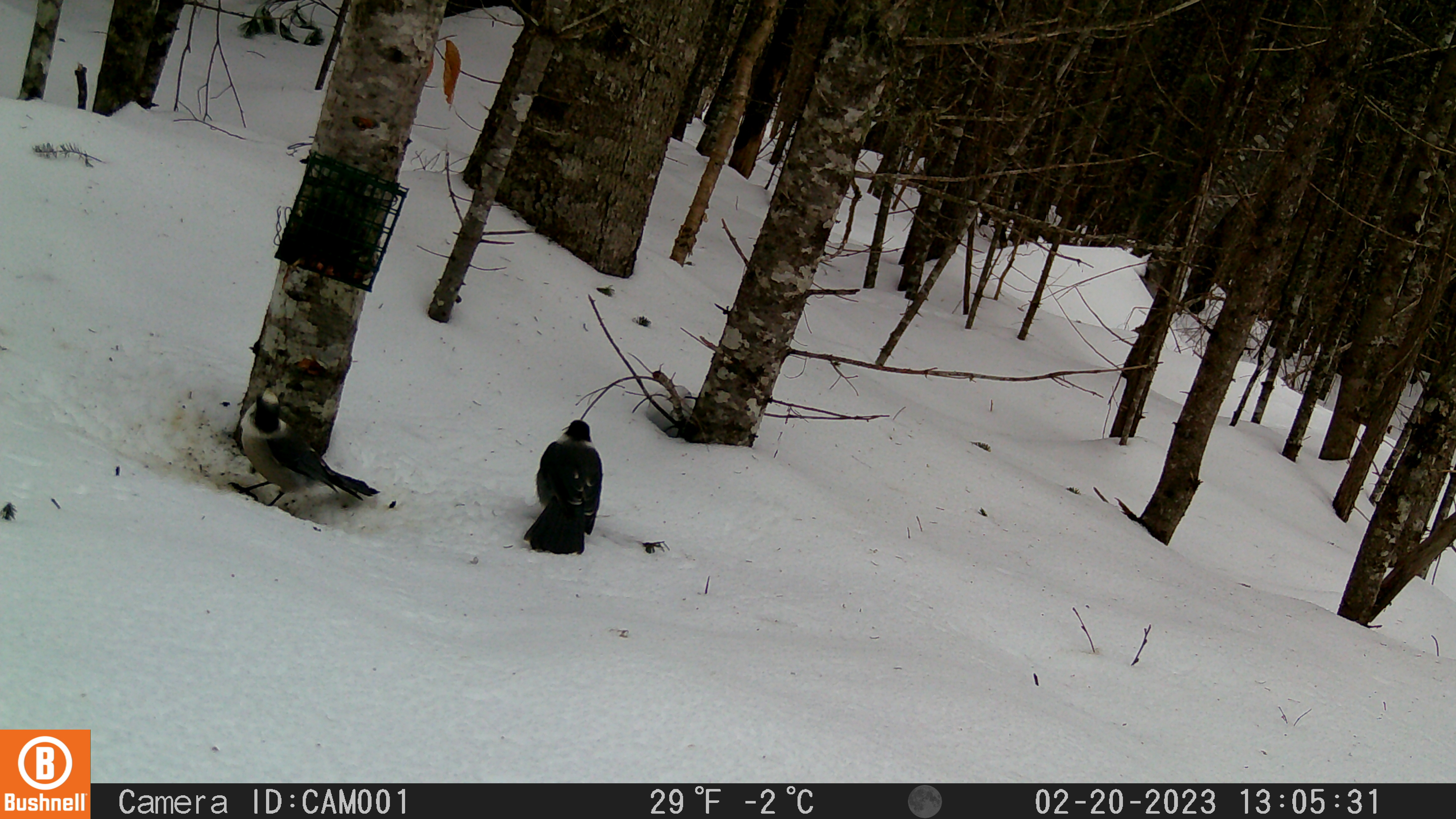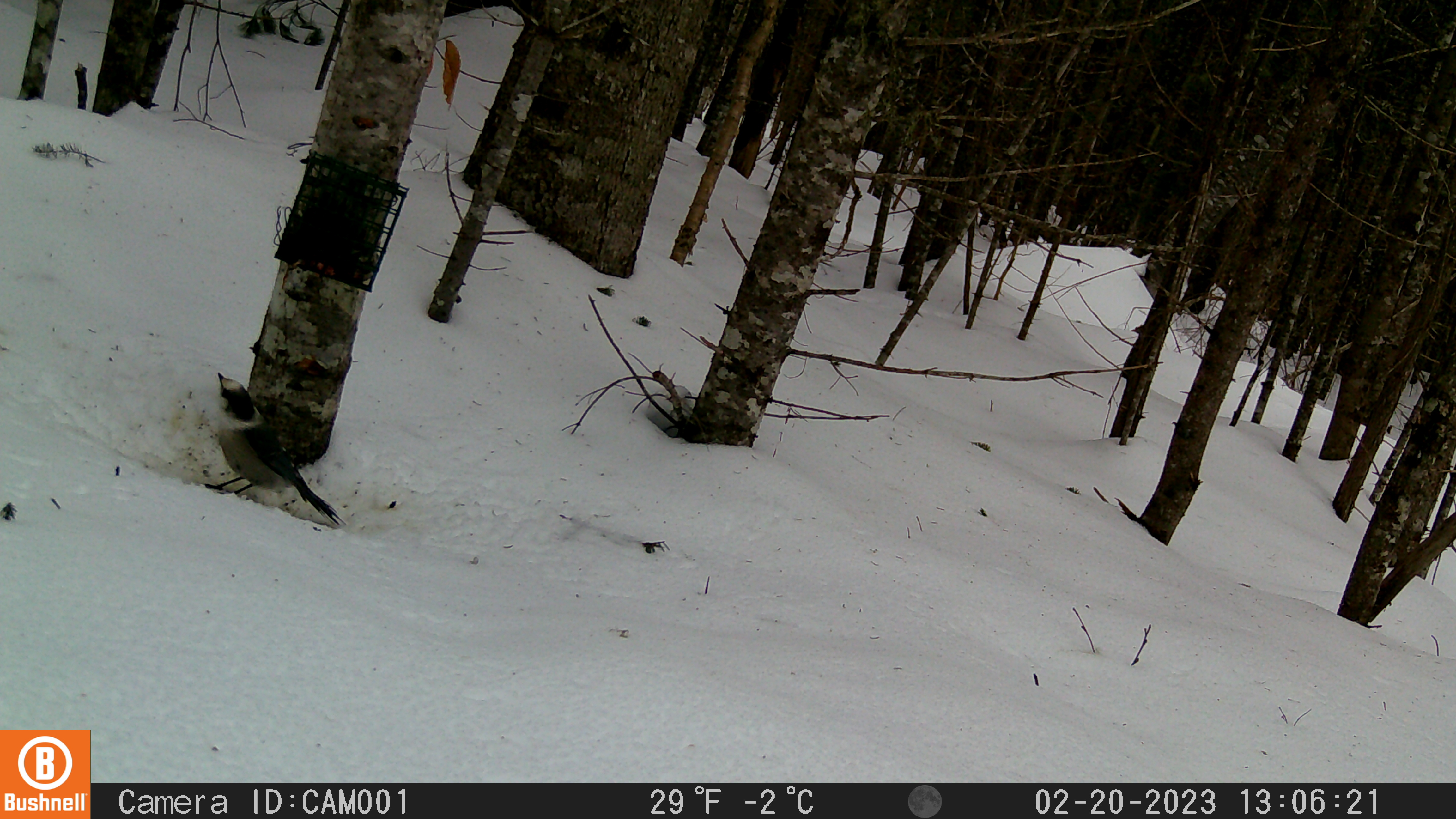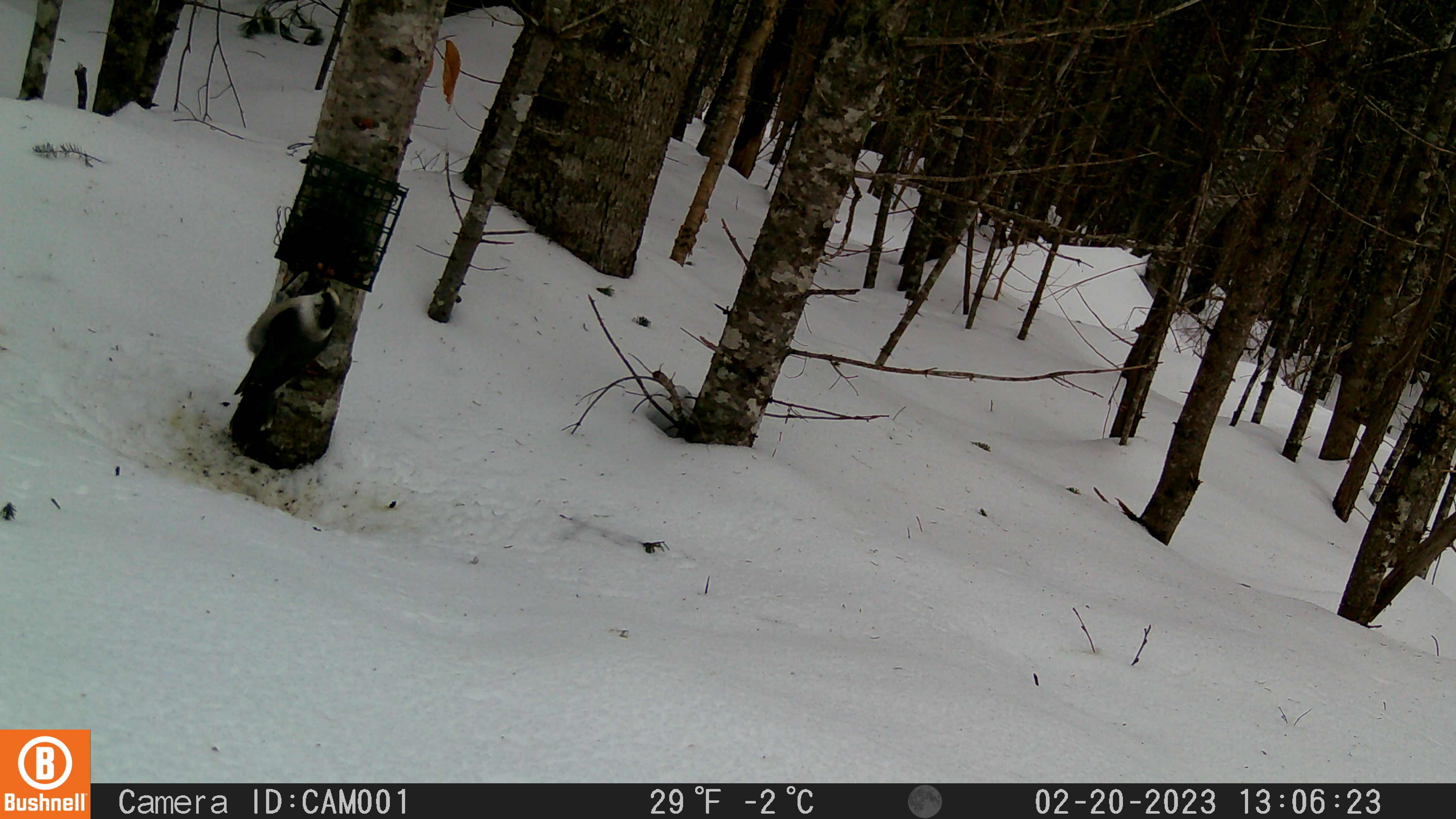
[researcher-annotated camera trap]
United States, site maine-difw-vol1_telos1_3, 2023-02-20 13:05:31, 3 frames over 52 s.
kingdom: Animalia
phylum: Chordata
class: Aves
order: Passeriformes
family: Corvidae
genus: Perisoreus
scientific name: Perisoreus canadensis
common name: canada jay